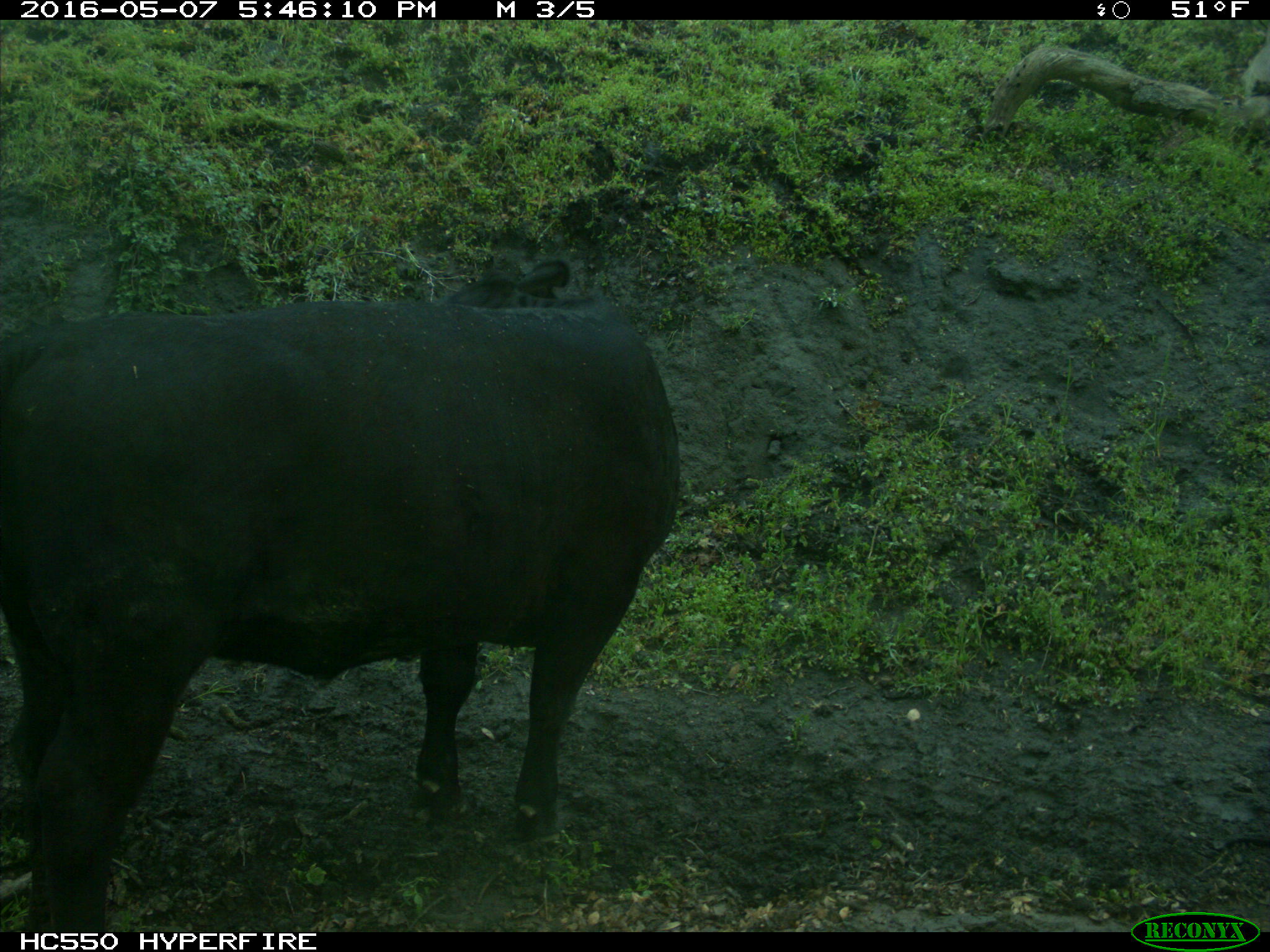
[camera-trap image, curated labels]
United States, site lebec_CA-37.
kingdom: Animalia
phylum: Chordata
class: Mammalia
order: Artiodactyla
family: Bovidae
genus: Bos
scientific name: Bos taurus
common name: domestic cow